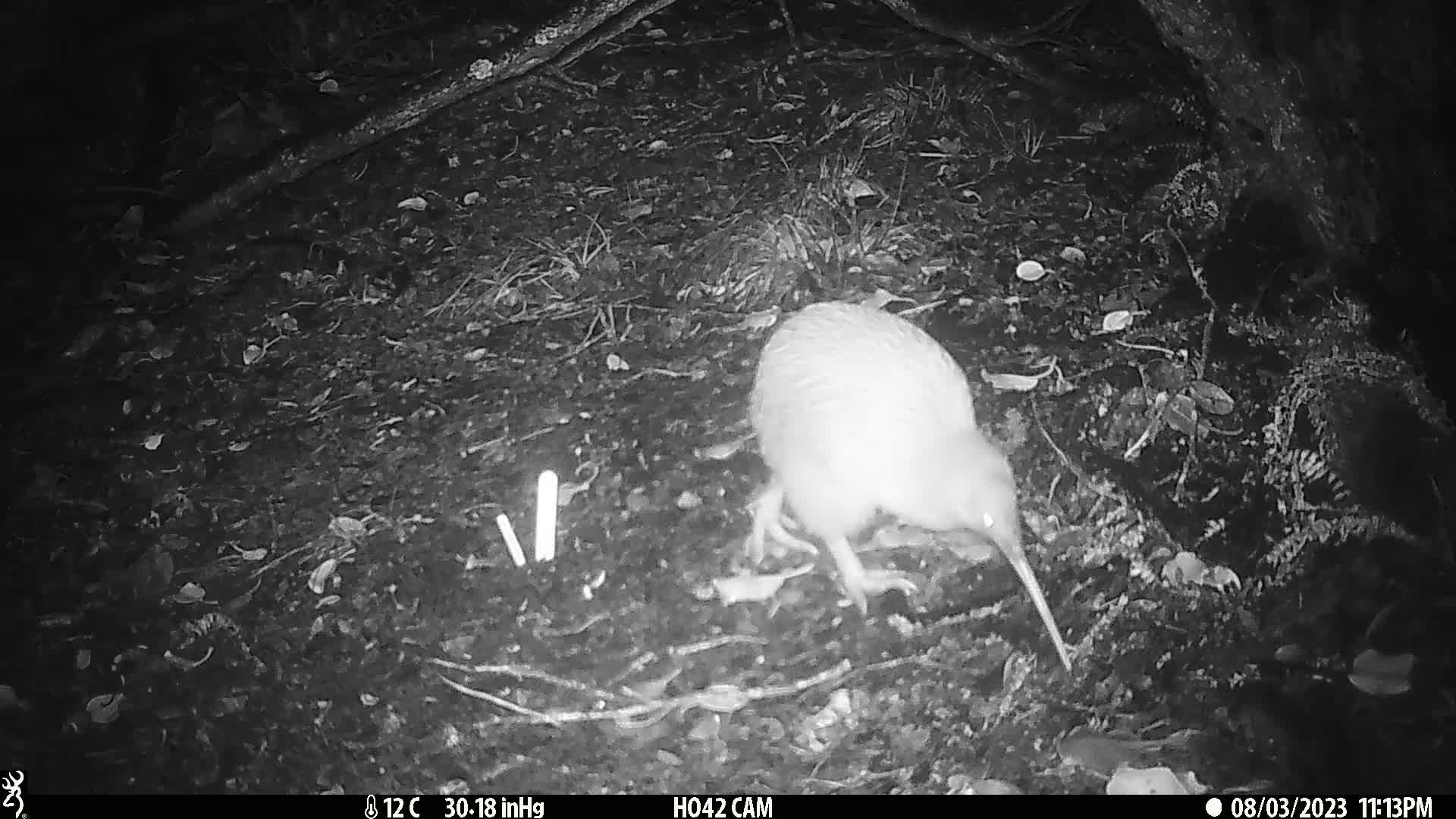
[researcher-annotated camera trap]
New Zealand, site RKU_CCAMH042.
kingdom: Animalia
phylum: Chordata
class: Aves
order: Apterygiformes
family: Apterygidae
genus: Apteryx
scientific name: Apteryx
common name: kiwi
Kiwi (Apteryx).